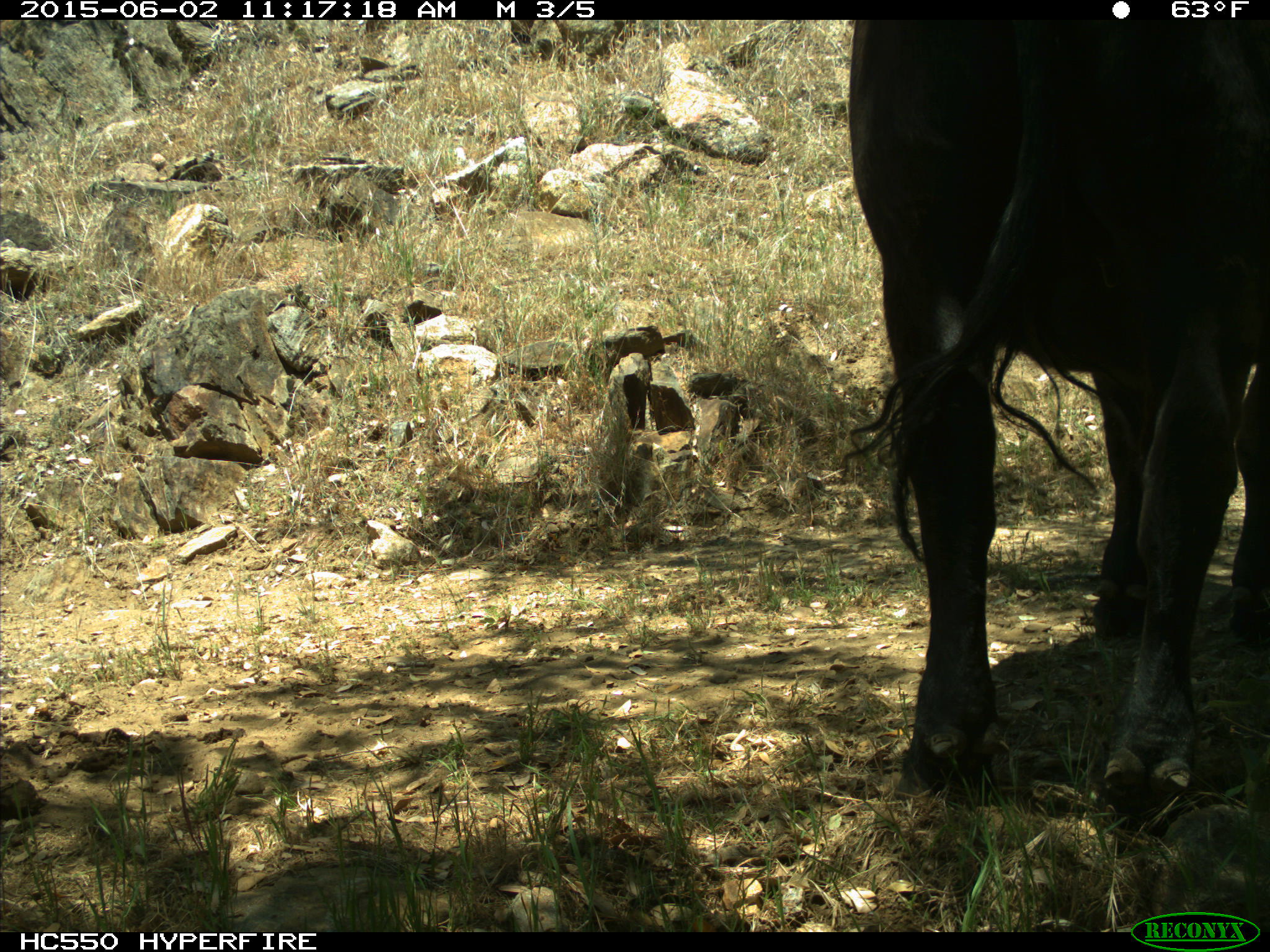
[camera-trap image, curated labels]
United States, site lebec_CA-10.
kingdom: Animalia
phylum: Chordata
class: Mammalia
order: Artiodactyla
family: Bovidae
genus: Bos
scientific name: Bos taurus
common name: domestic cow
Bos taurus (domestic cow).